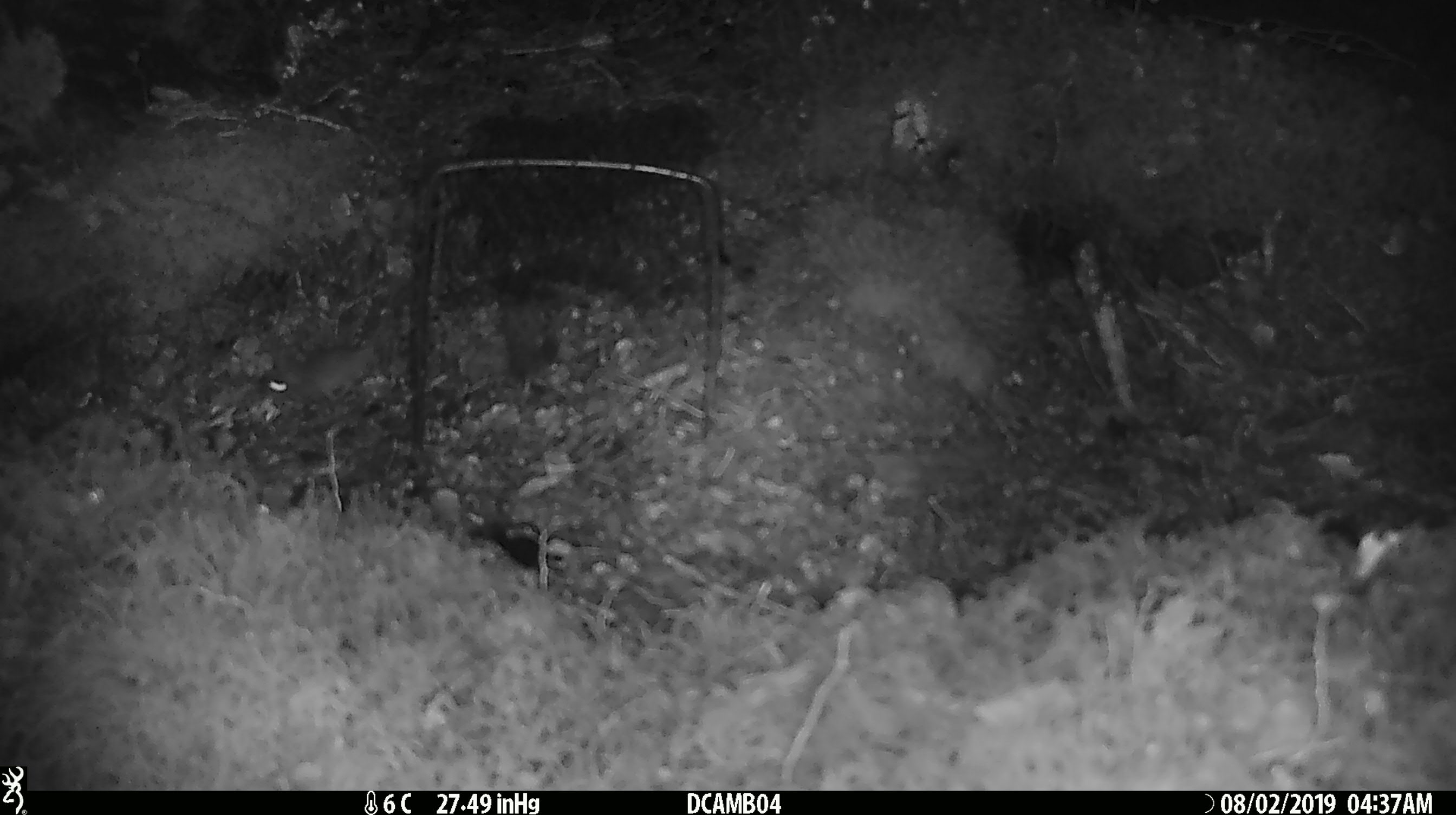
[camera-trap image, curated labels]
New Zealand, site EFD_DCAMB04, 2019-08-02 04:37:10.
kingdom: Animalia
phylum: Chordata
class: Mammalia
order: Rodentia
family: Muridae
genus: Mus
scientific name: Mus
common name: mouse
Mouse (Mus).